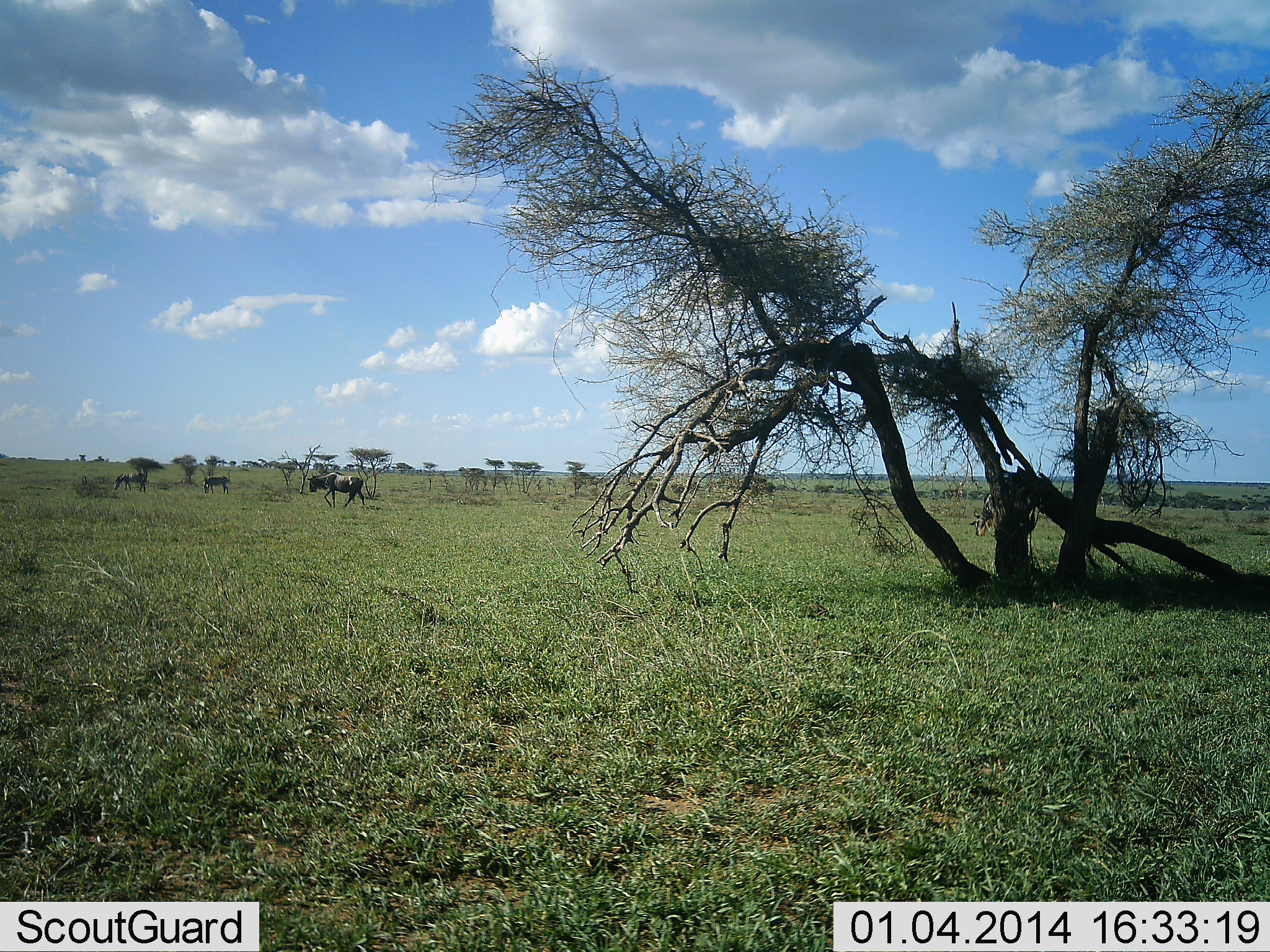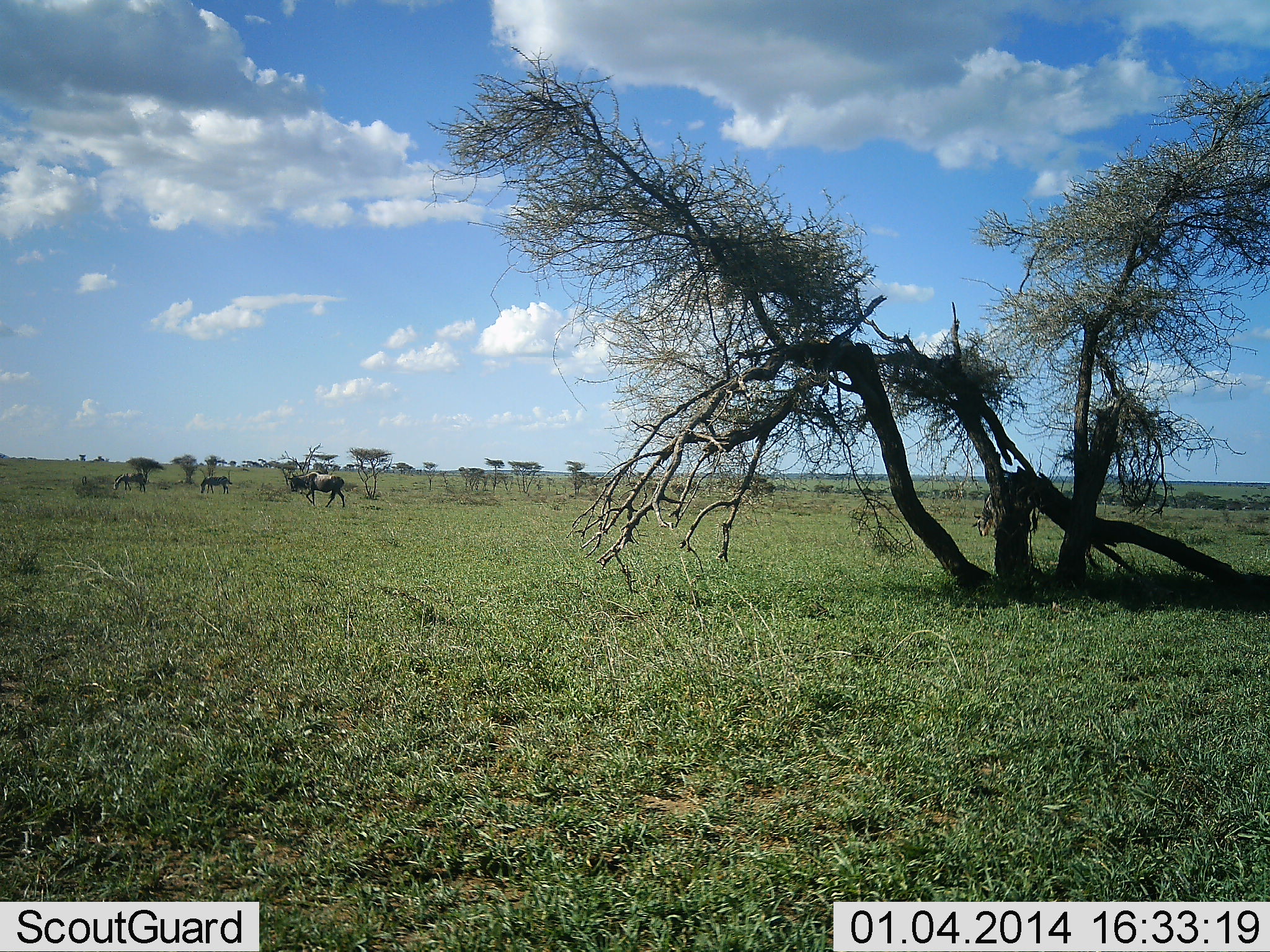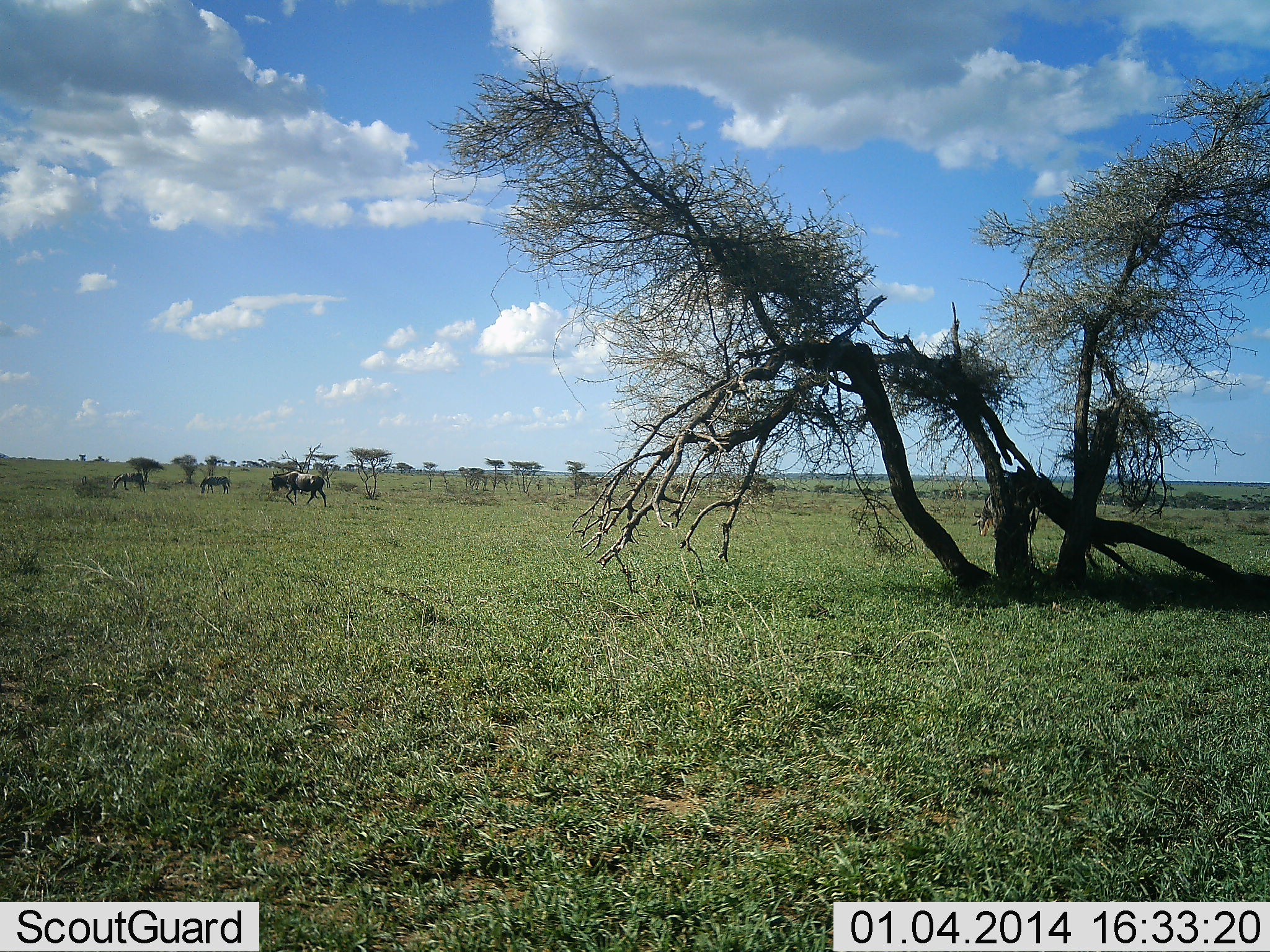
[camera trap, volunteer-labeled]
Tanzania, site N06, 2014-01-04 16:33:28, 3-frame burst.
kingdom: Animalia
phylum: Chordata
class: Mammalia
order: Artiodactyla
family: Bovidae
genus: Connochaetes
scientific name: Connochaetes taurinus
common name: blue wildebeest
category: wildebeest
Wildebeest (blue wildebeest) (Connochaetes taurinus), count 4. Behavior (volunteer vote fractions): standing 30%, resting 0%, moving 90%, interacting 0%. Young present (vote fraction): 0%. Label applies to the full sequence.